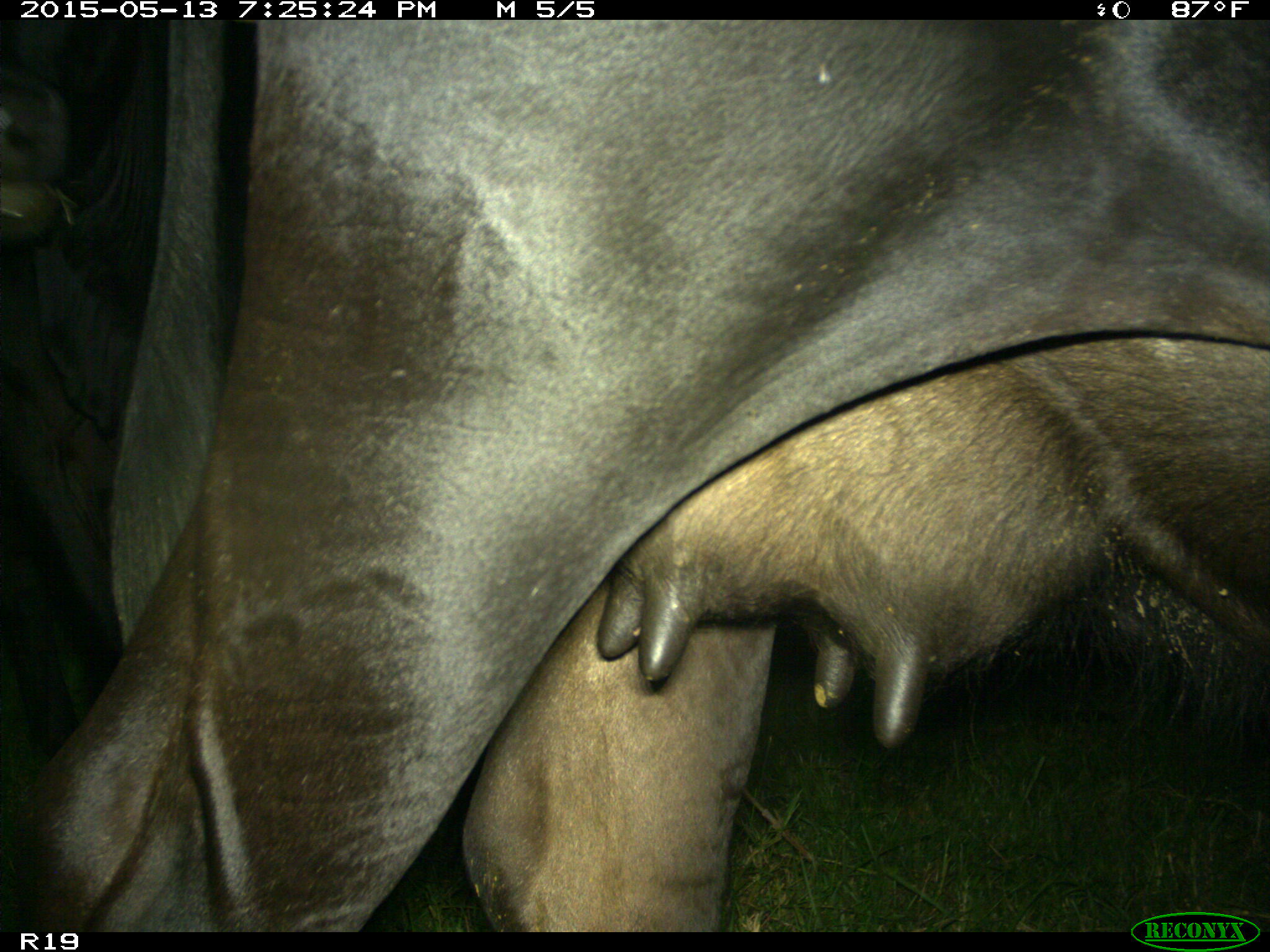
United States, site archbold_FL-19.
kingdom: Animalia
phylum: Chordata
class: Mammalia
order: Artiodactyla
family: Bovidae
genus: Bos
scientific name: Bos taurus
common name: domestic cow